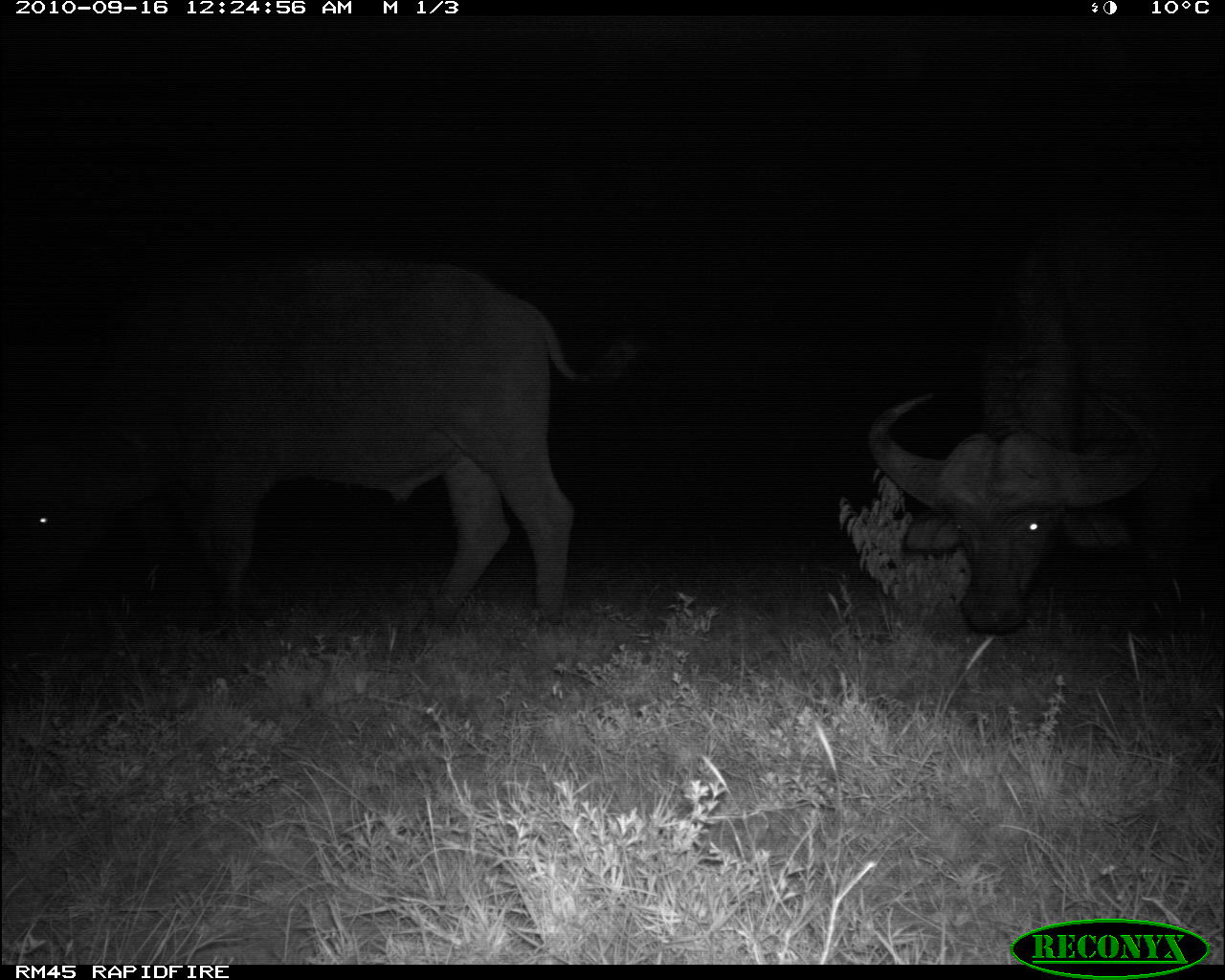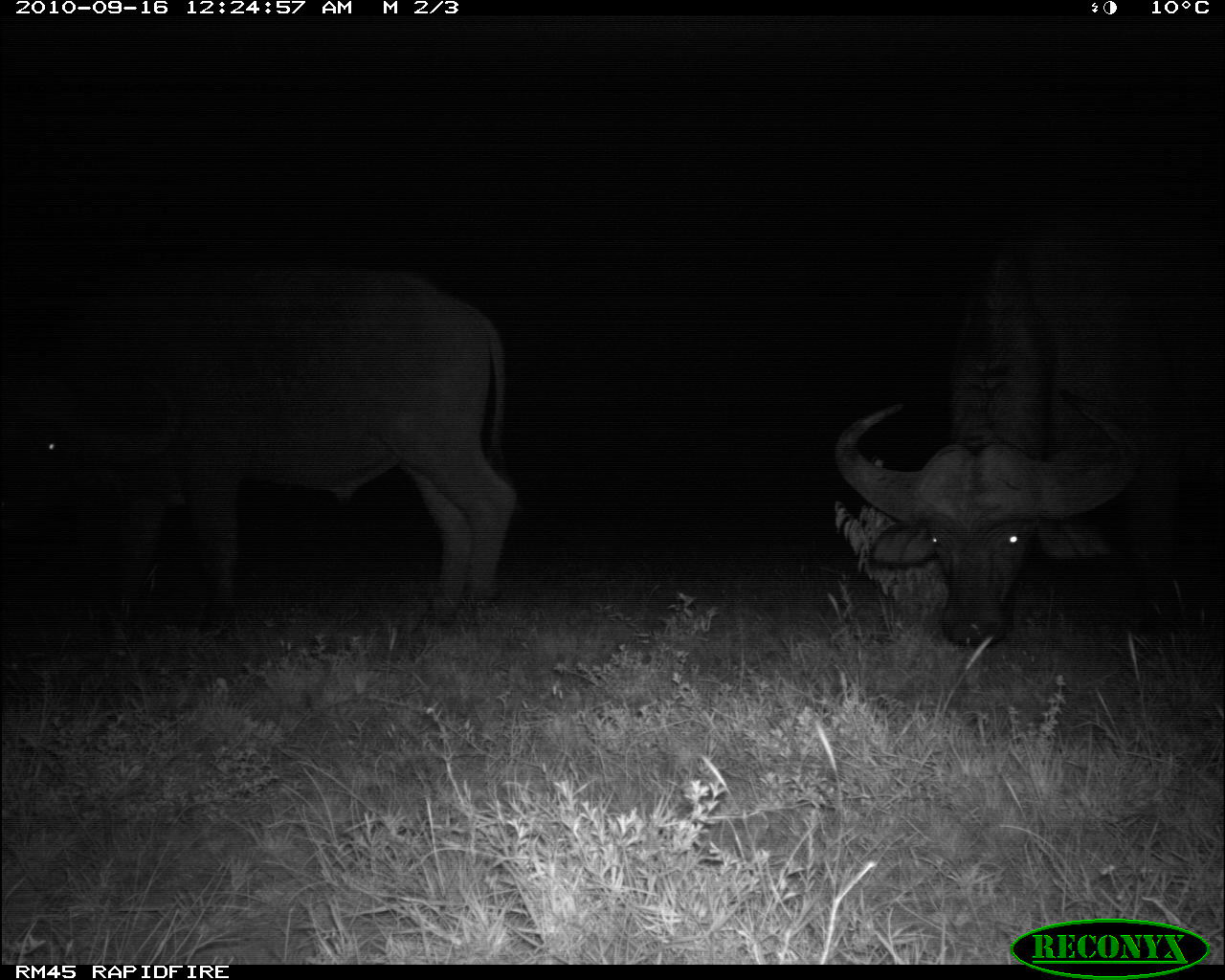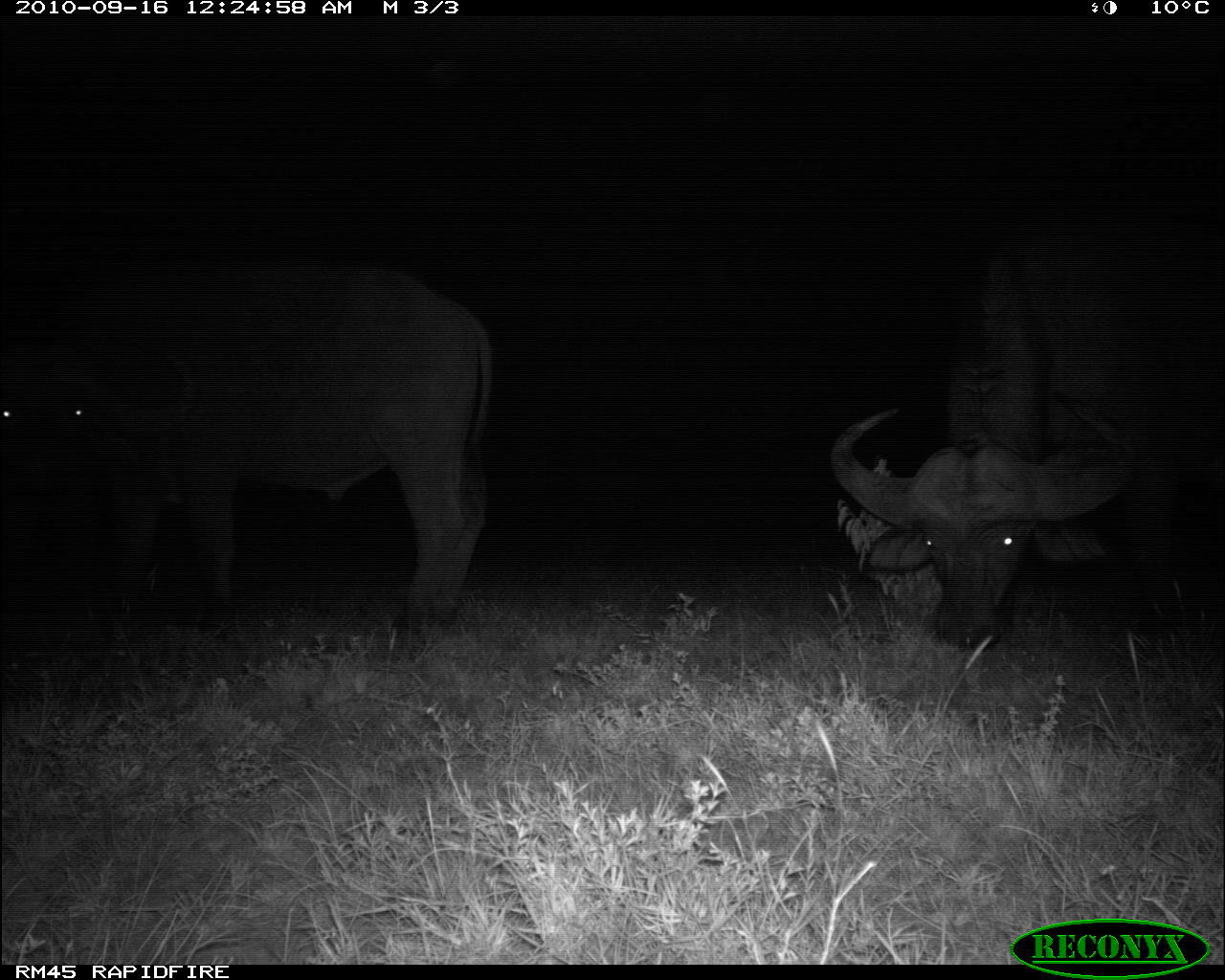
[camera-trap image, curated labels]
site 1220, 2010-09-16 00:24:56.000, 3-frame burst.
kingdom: Animalia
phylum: Chordata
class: Mammalia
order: Artiodactyla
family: Bovidae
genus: Syncerus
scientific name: Syncerus caffer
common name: african buffalo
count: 2